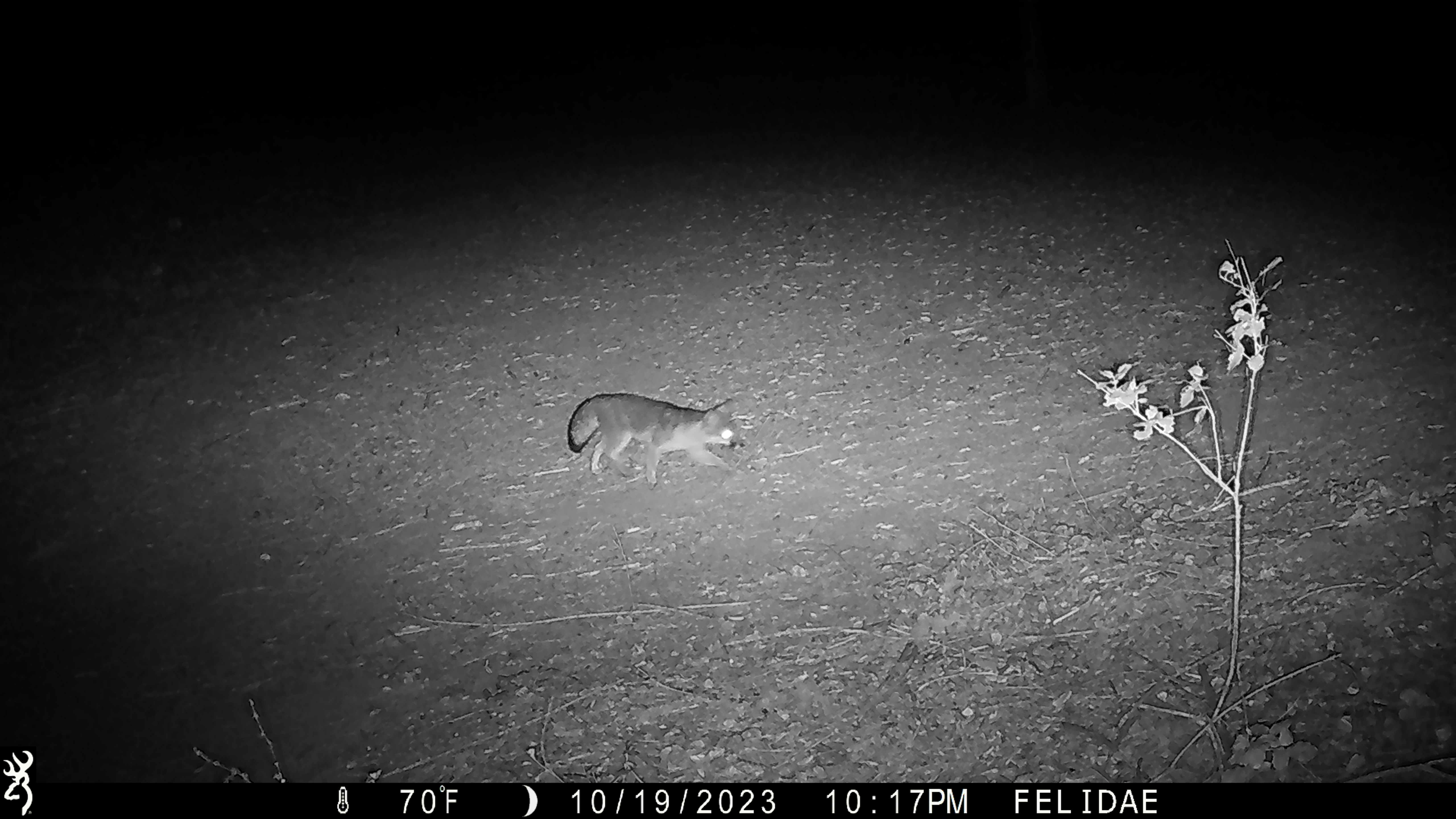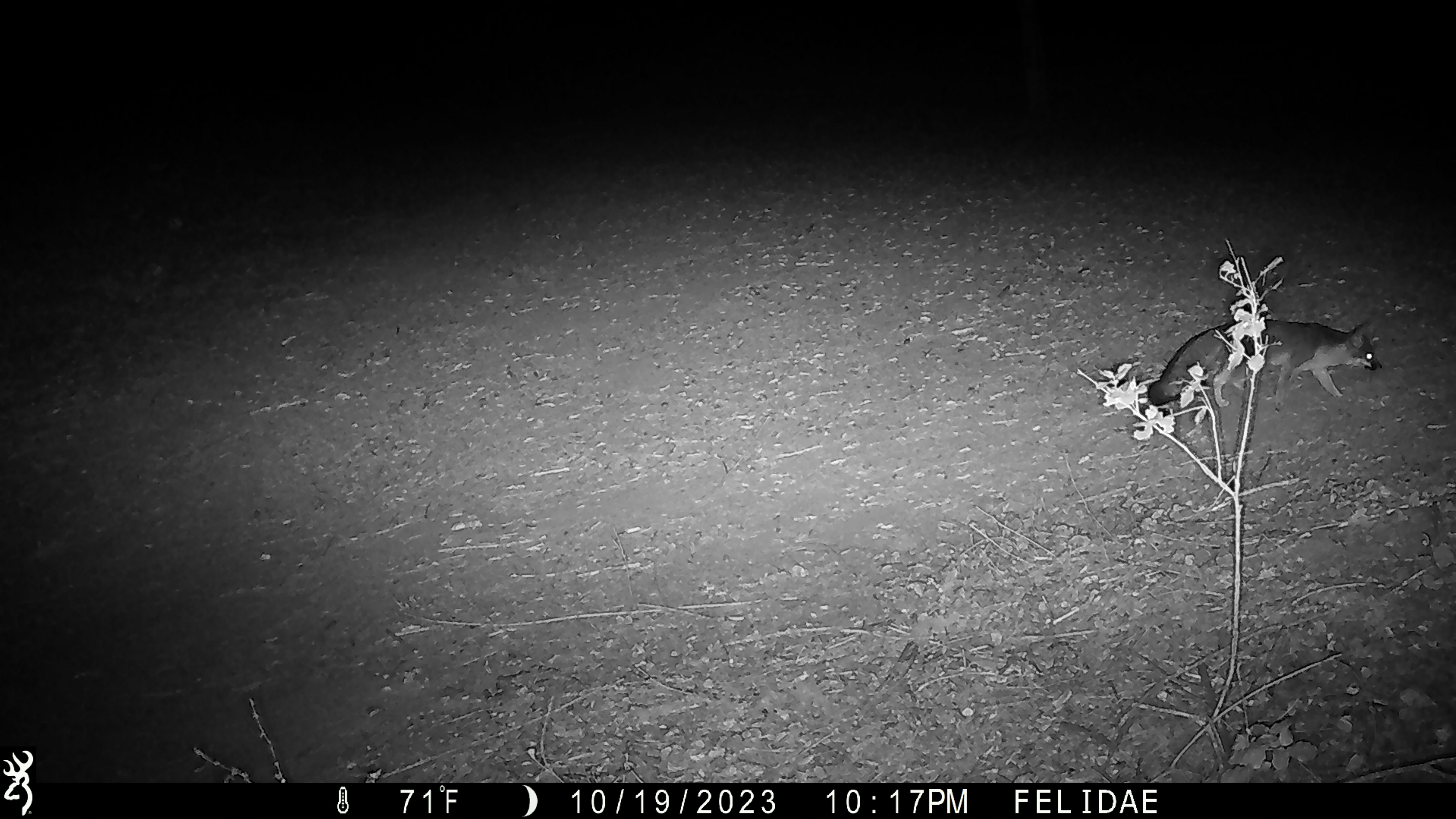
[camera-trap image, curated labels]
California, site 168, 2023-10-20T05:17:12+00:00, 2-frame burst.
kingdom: Animalia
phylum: Chordata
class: Mammalia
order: Carnivora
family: Canidae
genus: Urocyon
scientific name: Urocyon cinereoargenteus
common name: gray fox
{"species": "gray fox (Urocyon cinereoargenteus)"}